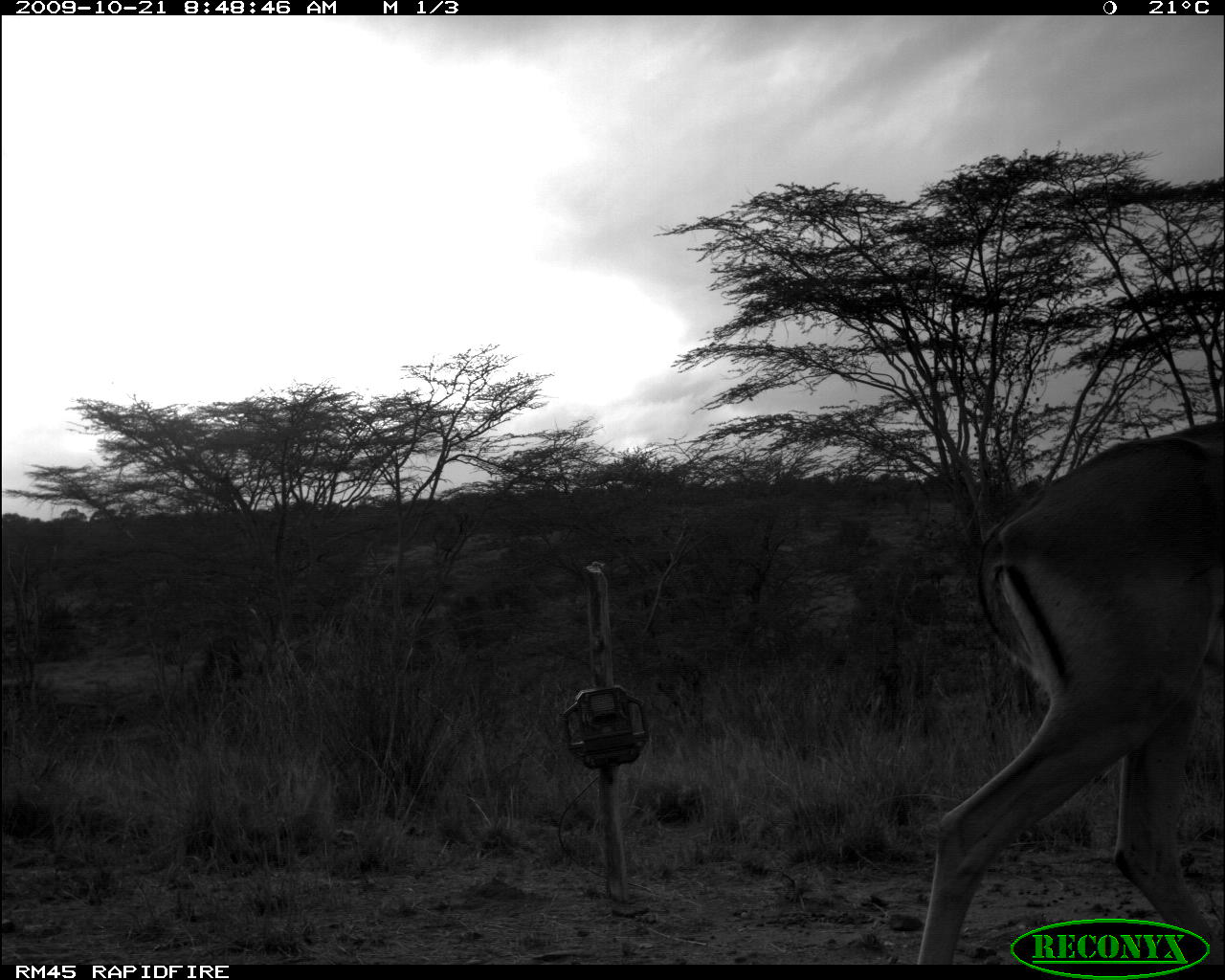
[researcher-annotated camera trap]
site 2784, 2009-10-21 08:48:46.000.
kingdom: Animalia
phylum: Chordata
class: Mammalia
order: Artiodactyla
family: Bovidae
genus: Aepyceros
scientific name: Aepyceros melampus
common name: impala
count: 1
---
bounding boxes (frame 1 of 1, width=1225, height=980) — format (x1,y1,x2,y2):
aepyceros melampus: (916,415,1225,963)